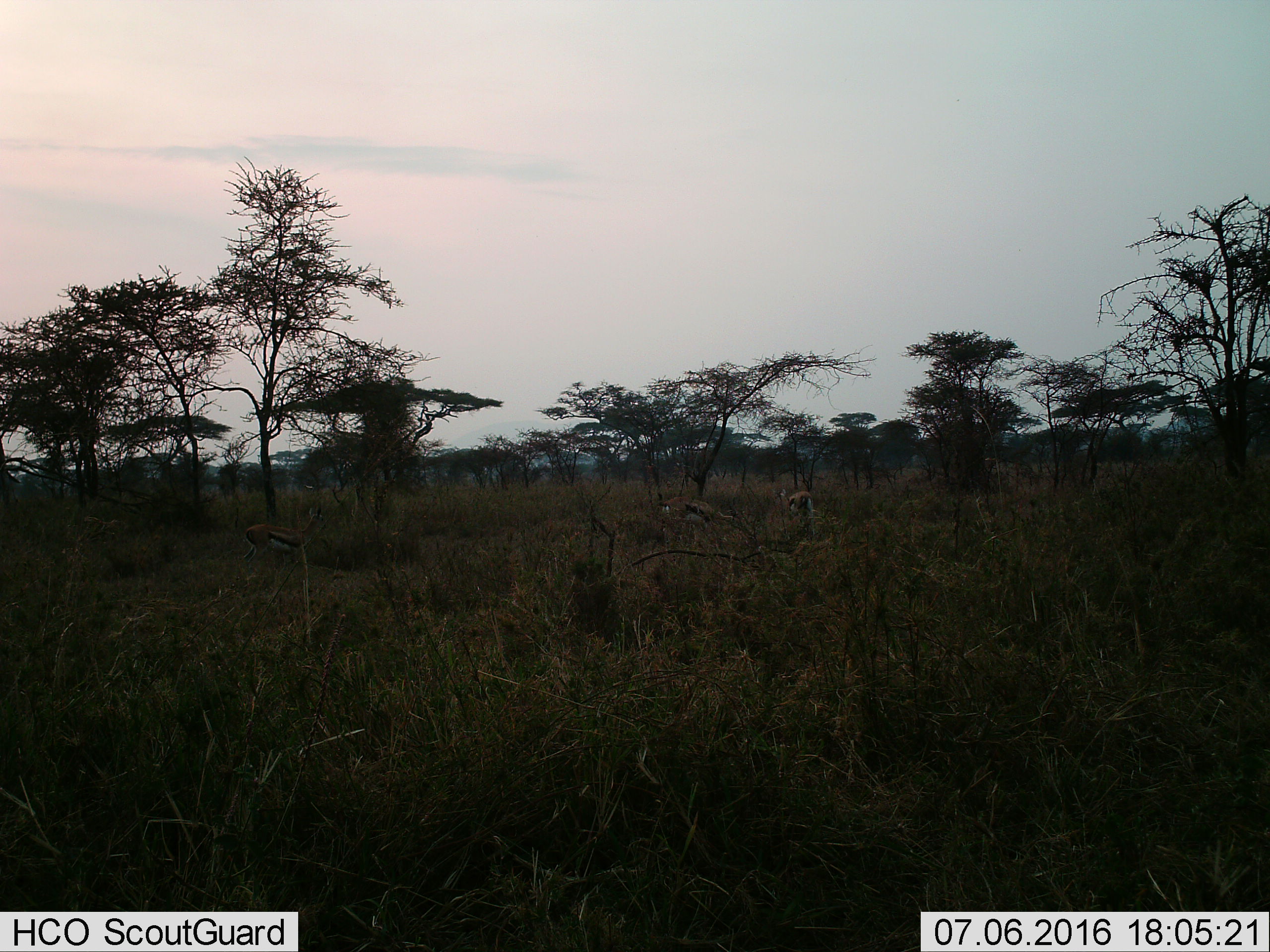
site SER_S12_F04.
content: unidentified animal